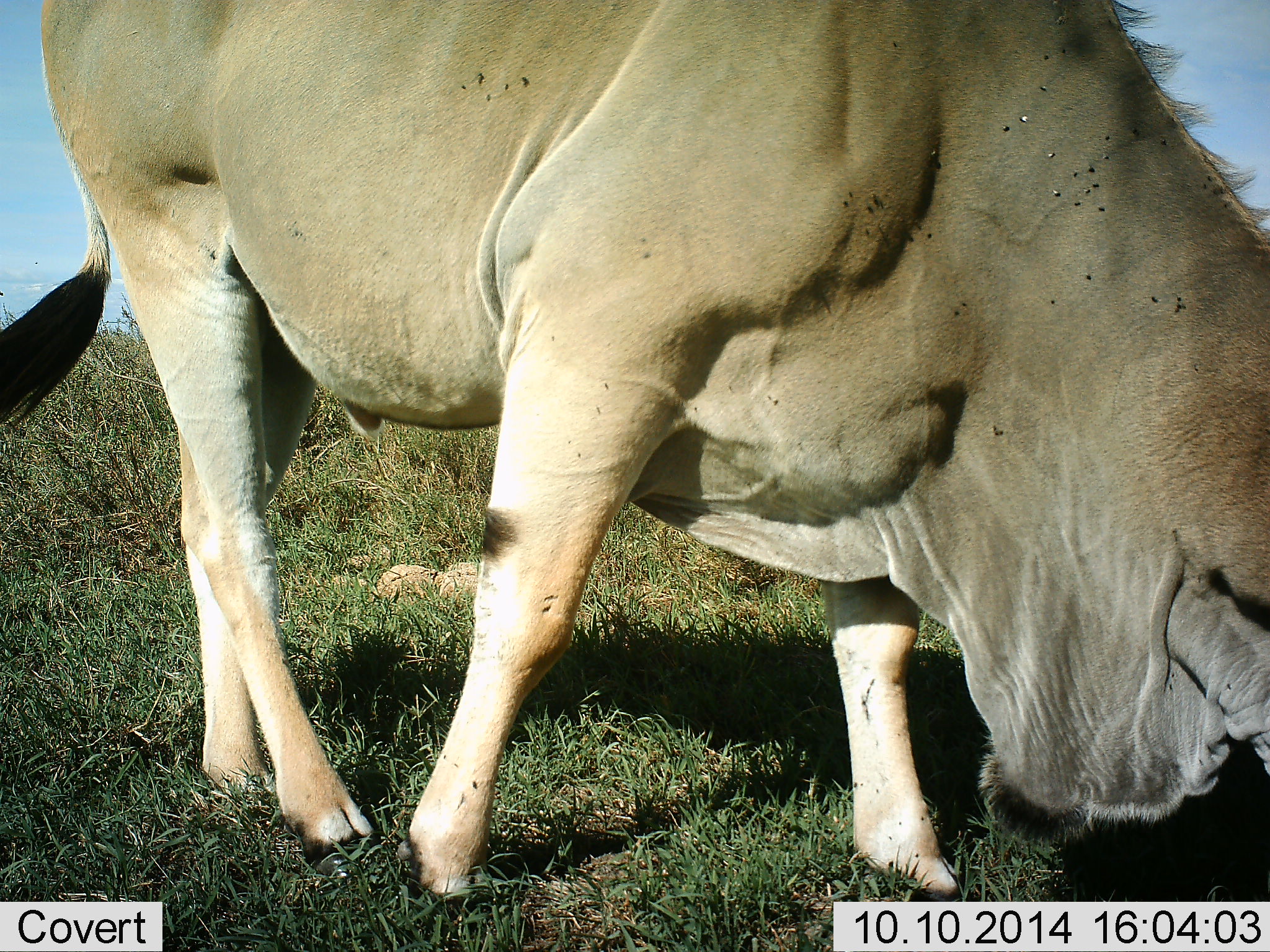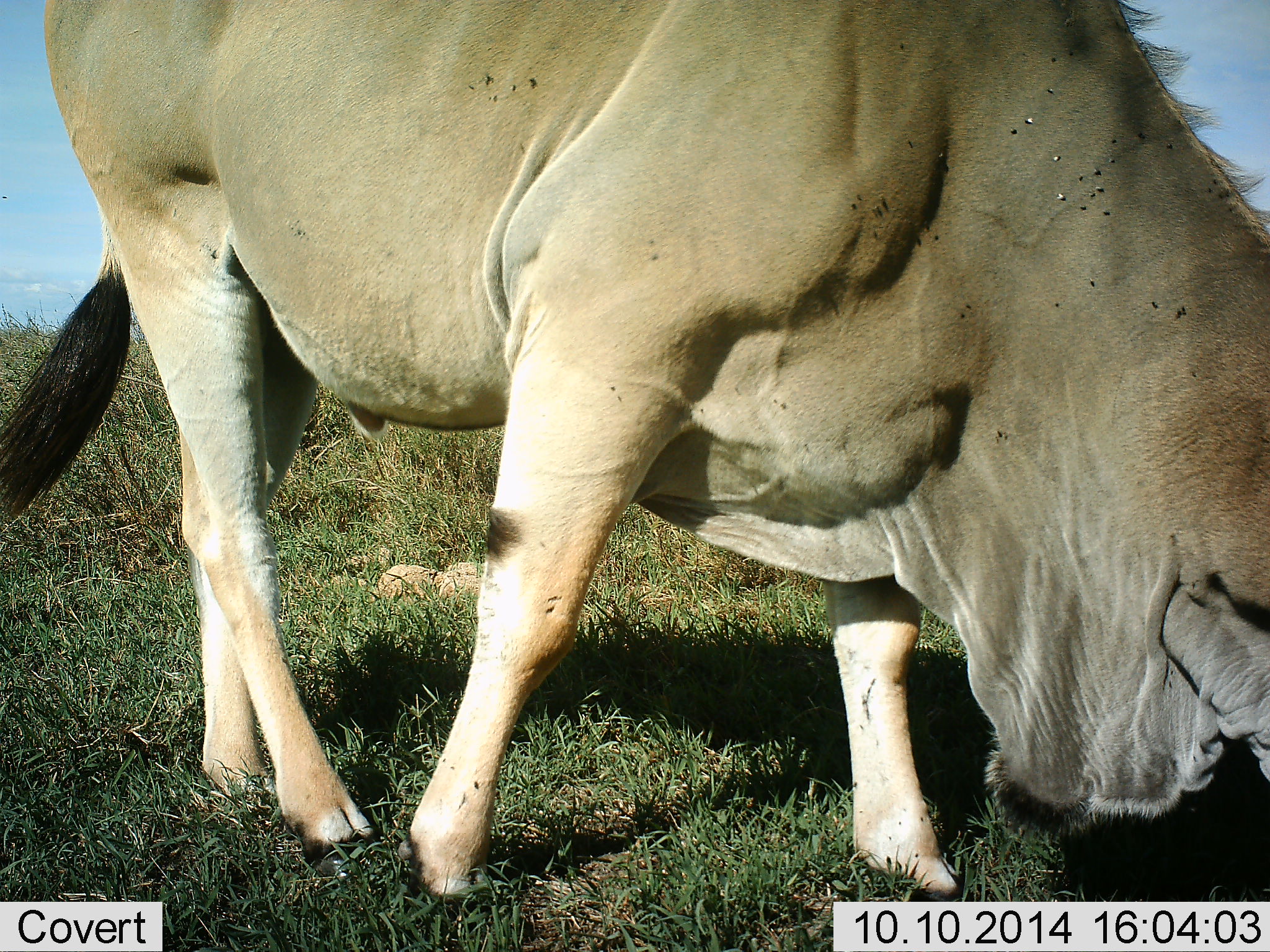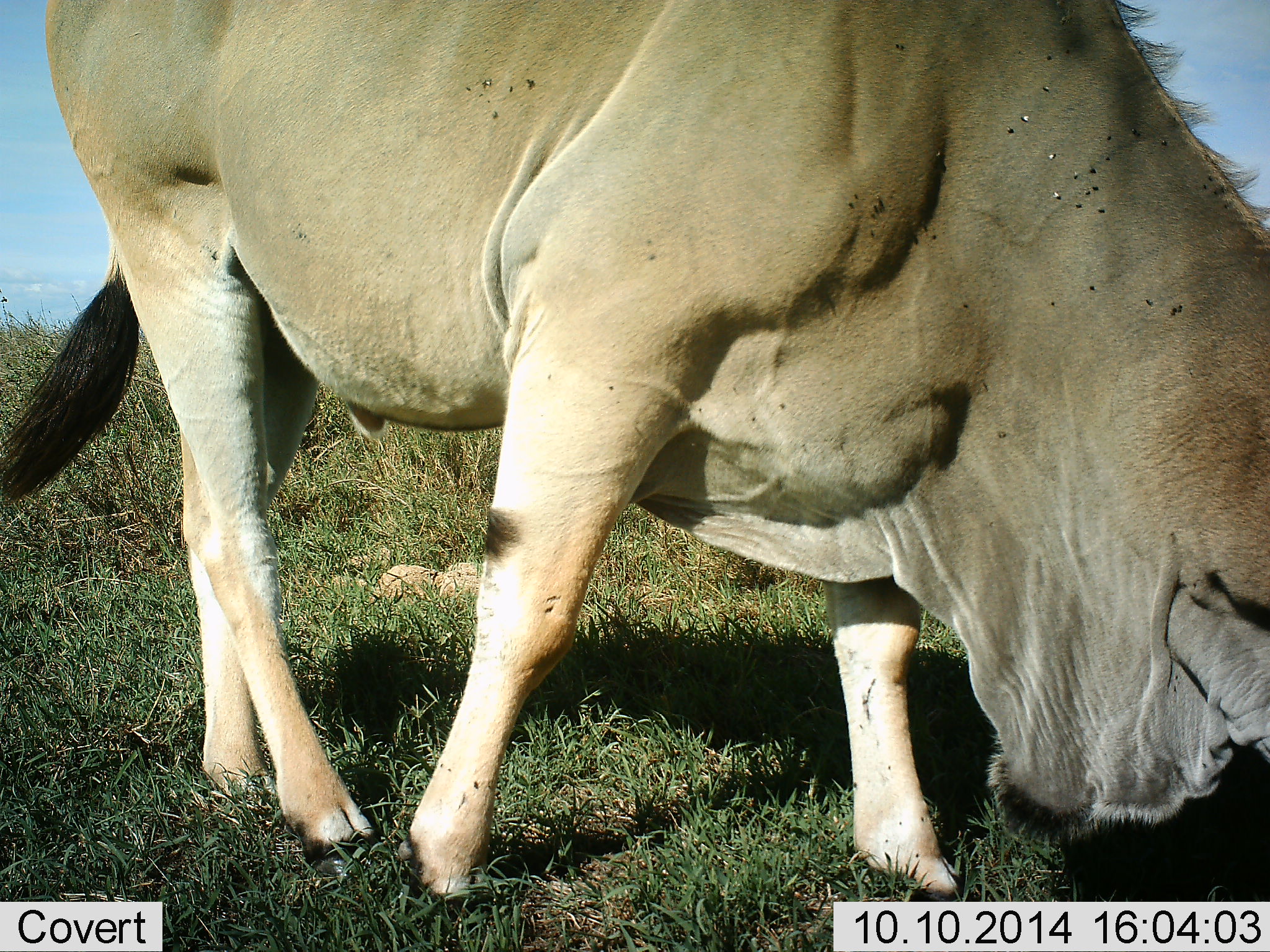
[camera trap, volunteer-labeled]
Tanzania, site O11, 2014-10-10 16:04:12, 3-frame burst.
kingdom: Animalia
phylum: Chordata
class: Mammalia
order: Artiodactyla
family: Bovidae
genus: Tragelaphus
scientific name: Tragelaphus oryx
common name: eland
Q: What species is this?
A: Eland (Tragelaphus oryx).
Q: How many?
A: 1.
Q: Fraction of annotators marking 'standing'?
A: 20%.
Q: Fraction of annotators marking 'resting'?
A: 10%.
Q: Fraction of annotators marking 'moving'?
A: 20%.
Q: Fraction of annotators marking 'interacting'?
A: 10%.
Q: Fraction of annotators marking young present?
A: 0%.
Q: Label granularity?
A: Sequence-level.